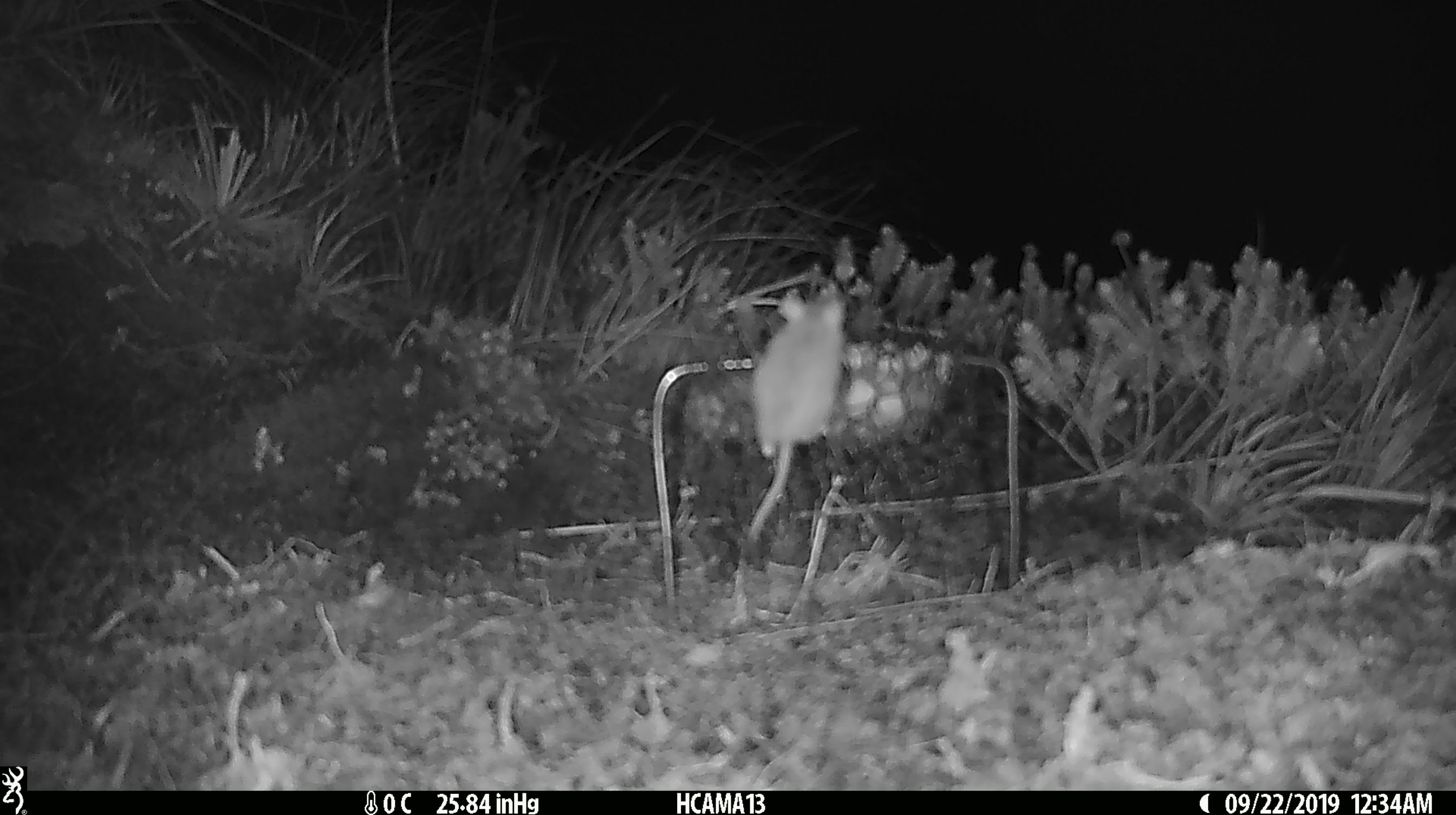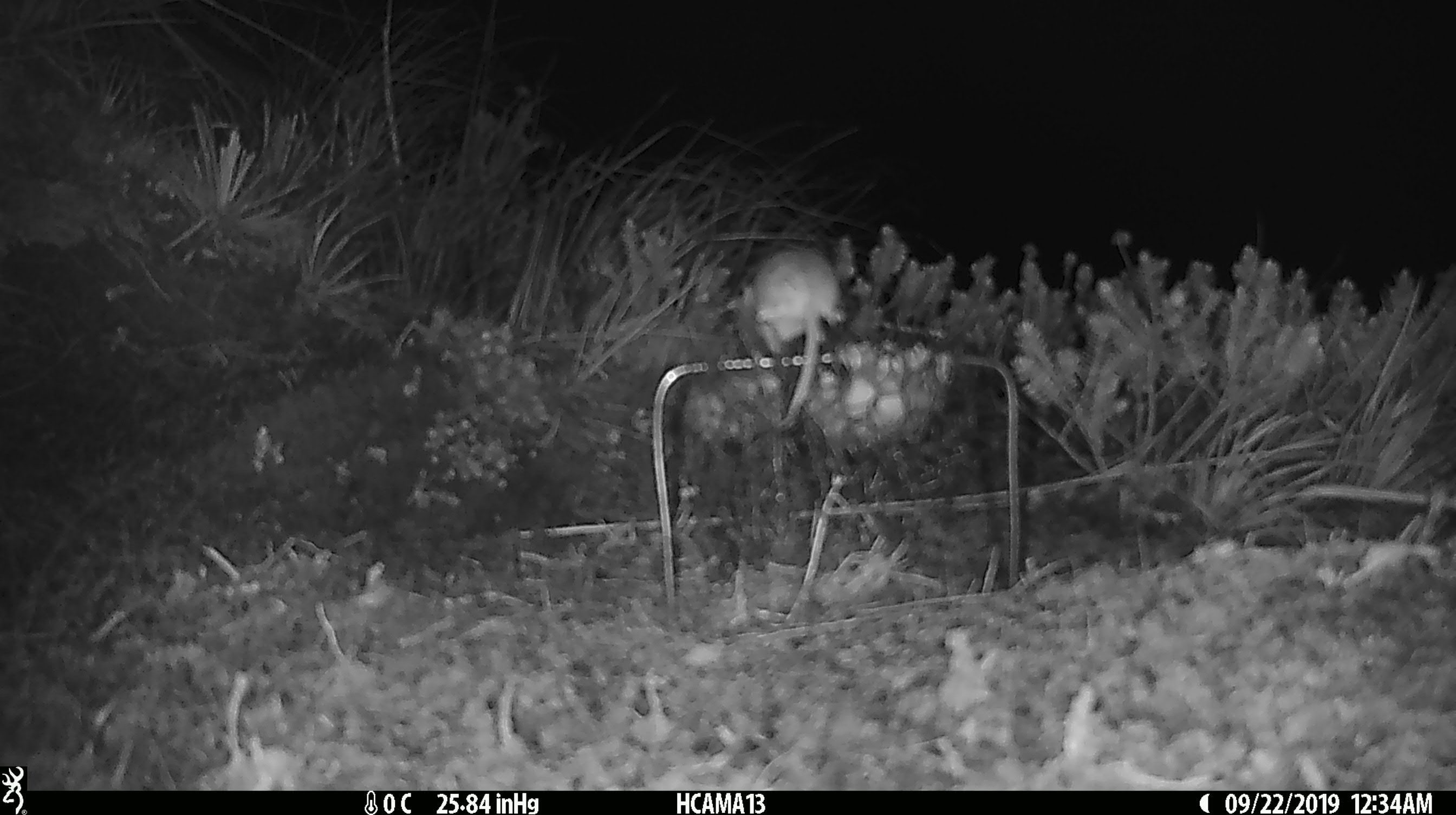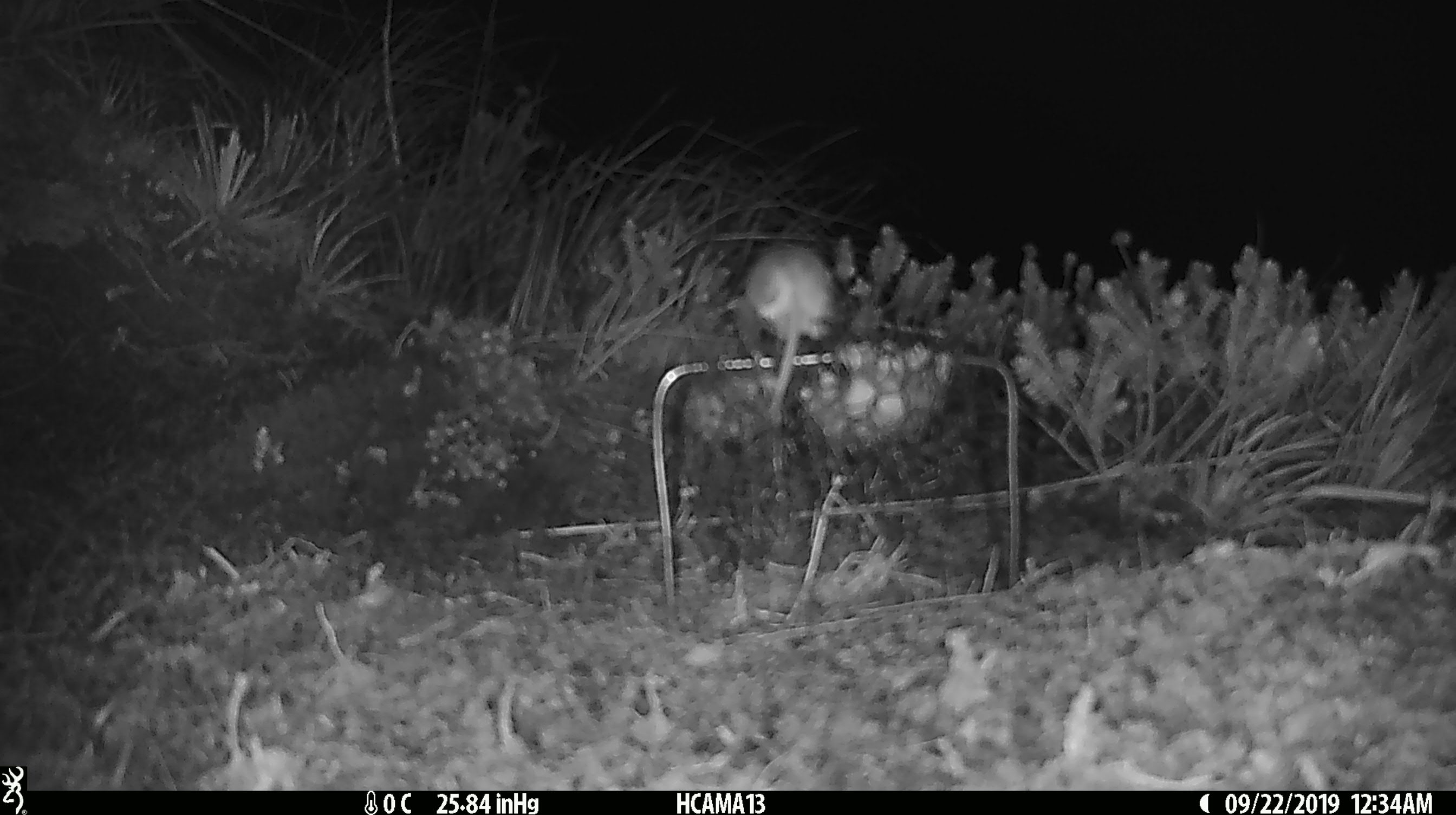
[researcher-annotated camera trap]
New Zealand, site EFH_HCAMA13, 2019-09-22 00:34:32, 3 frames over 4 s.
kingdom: Animalia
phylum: Chordata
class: Mammalia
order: Rodentia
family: Muridae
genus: Mus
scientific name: Mus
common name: mouse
Mouse (Mus).